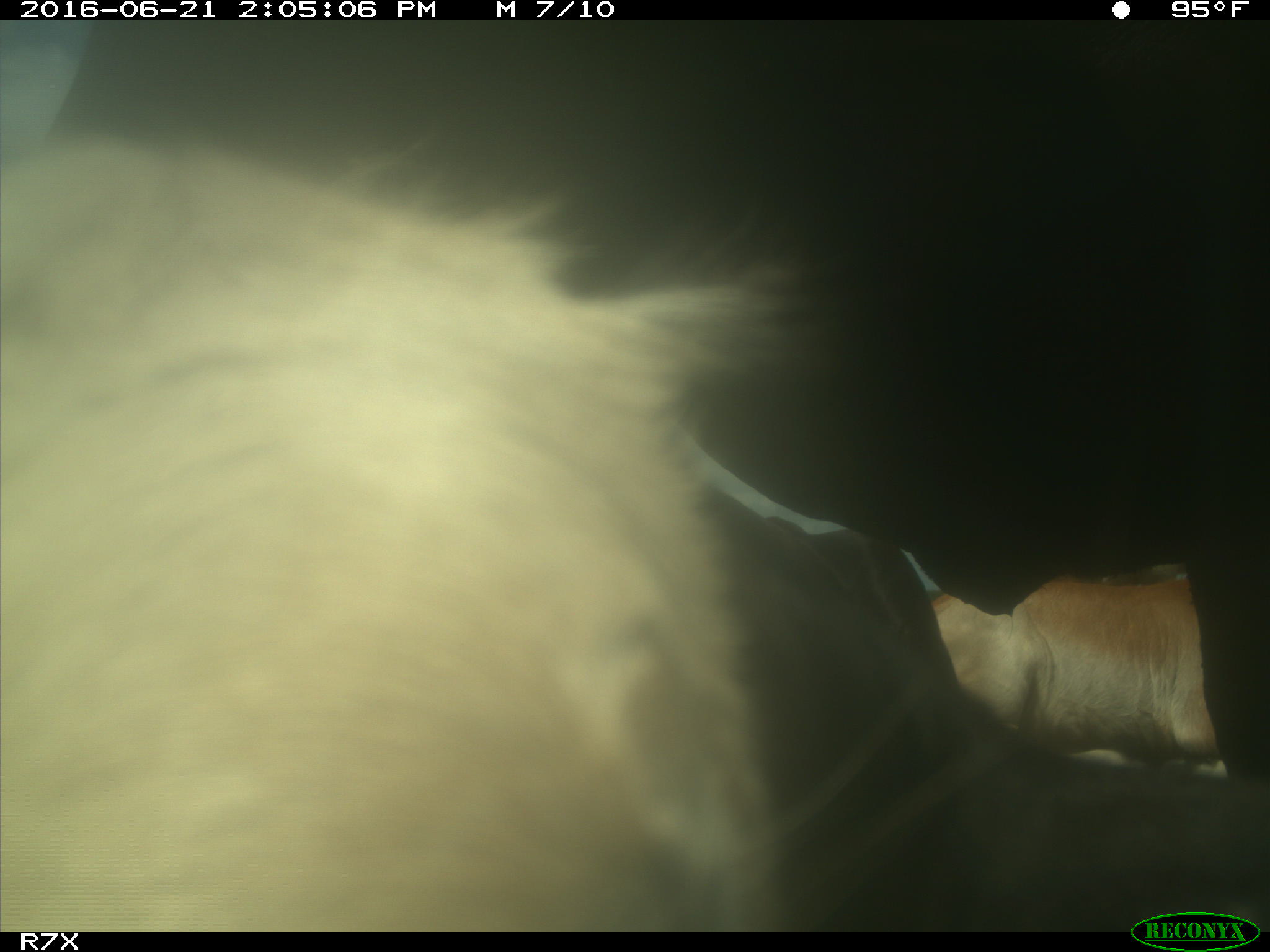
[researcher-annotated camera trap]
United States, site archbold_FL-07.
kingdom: Animalia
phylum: Chordata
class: Mammalia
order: Artiodactyla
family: Bovidae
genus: Bos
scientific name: Bos taurus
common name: domestic cow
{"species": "Bos taurus (domestic cow)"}